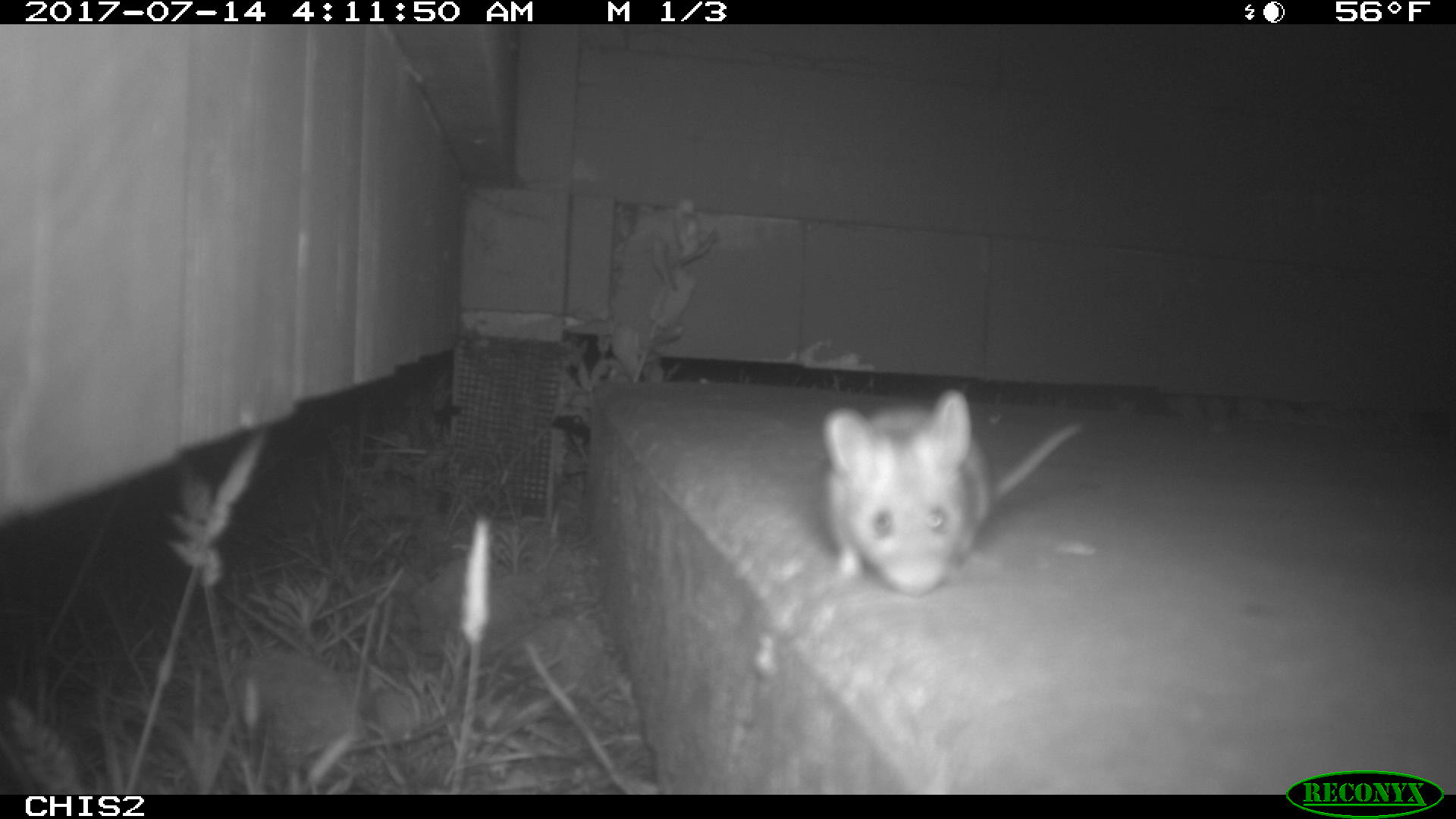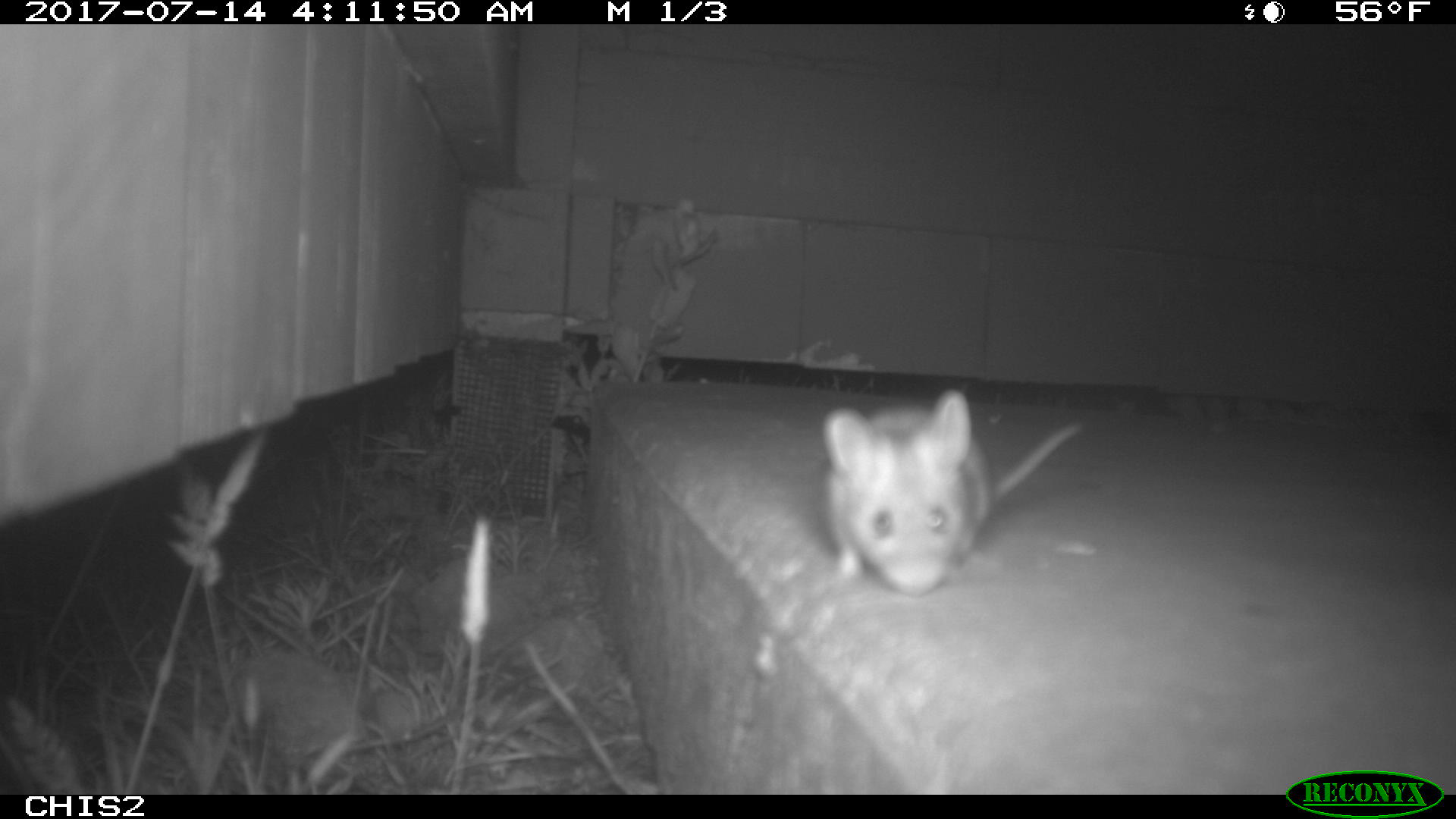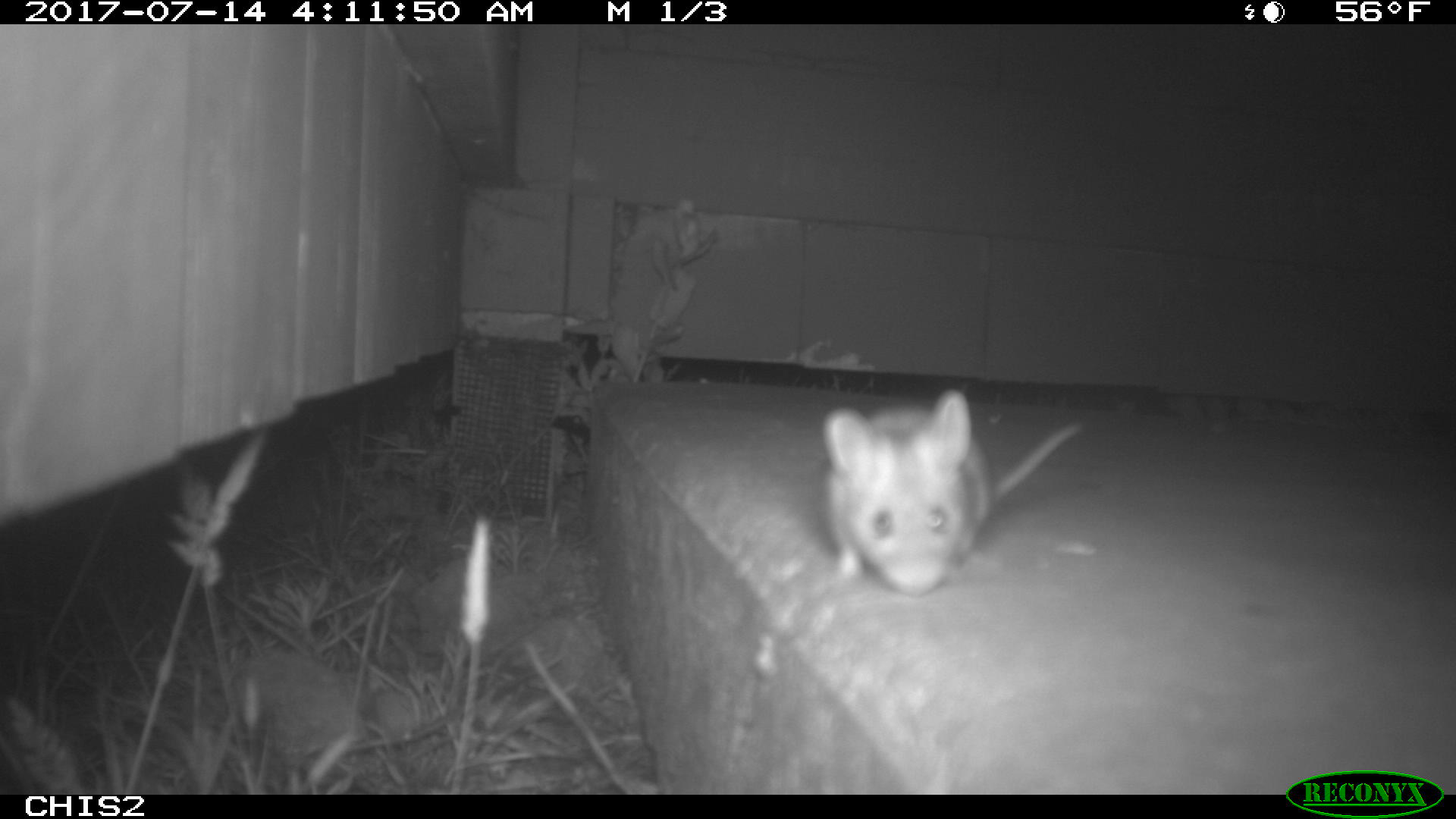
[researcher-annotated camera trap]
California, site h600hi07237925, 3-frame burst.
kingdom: Animalia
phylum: Chordata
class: Mammalia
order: Rodentia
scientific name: Rodentia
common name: rodent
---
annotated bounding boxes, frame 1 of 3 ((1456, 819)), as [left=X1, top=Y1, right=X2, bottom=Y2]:
rodent: [left=818, top=385, right=1084, bottom=595]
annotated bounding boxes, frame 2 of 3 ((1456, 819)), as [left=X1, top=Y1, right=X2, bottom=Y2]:
rodent: [left=815, top=389, right=1083, bottom=598]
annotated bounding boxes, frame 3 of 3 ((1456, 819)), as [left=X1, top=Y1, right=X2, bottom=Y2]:
rodent: [left=821, top=387, right=1081, bottom=596]